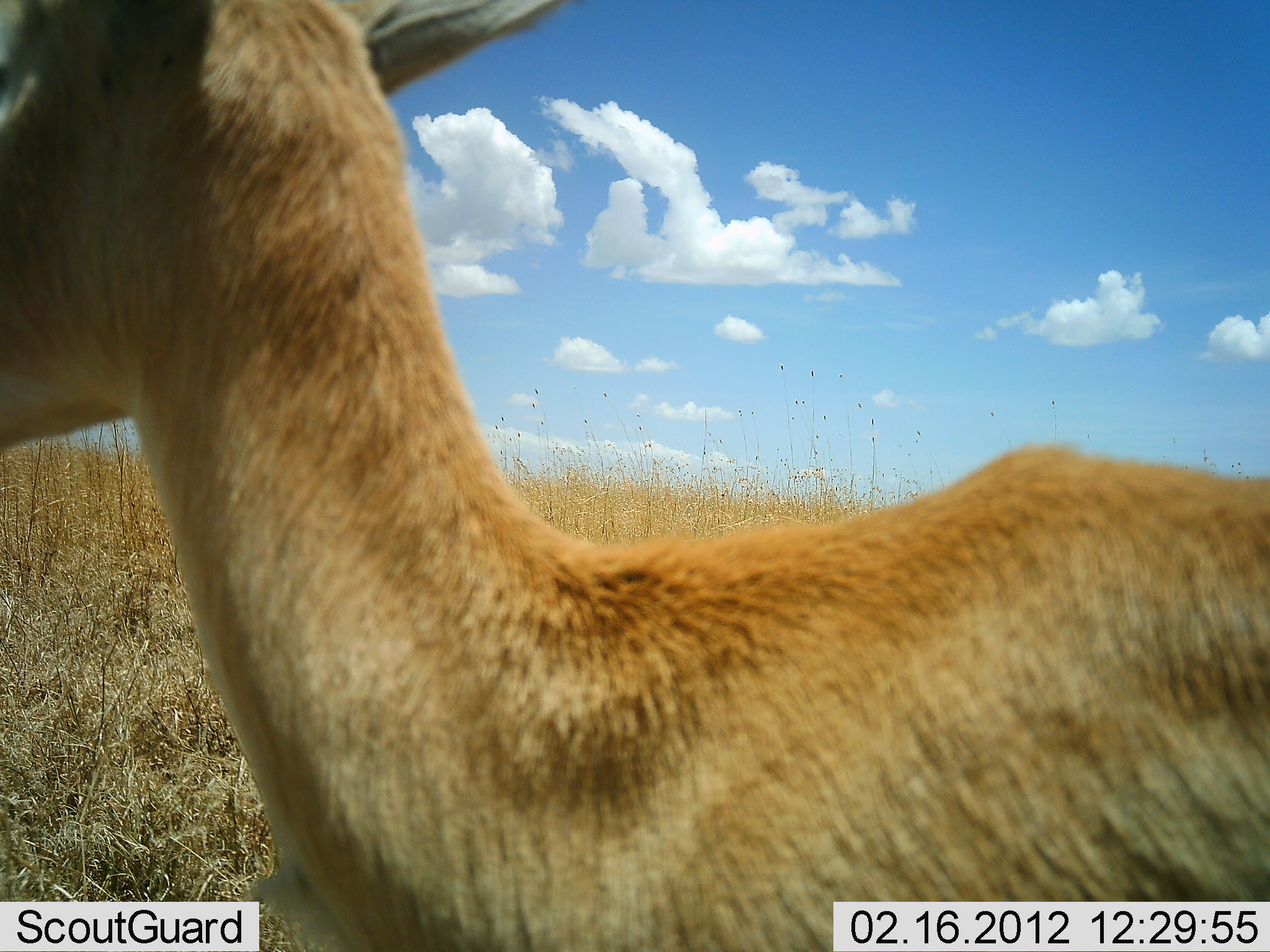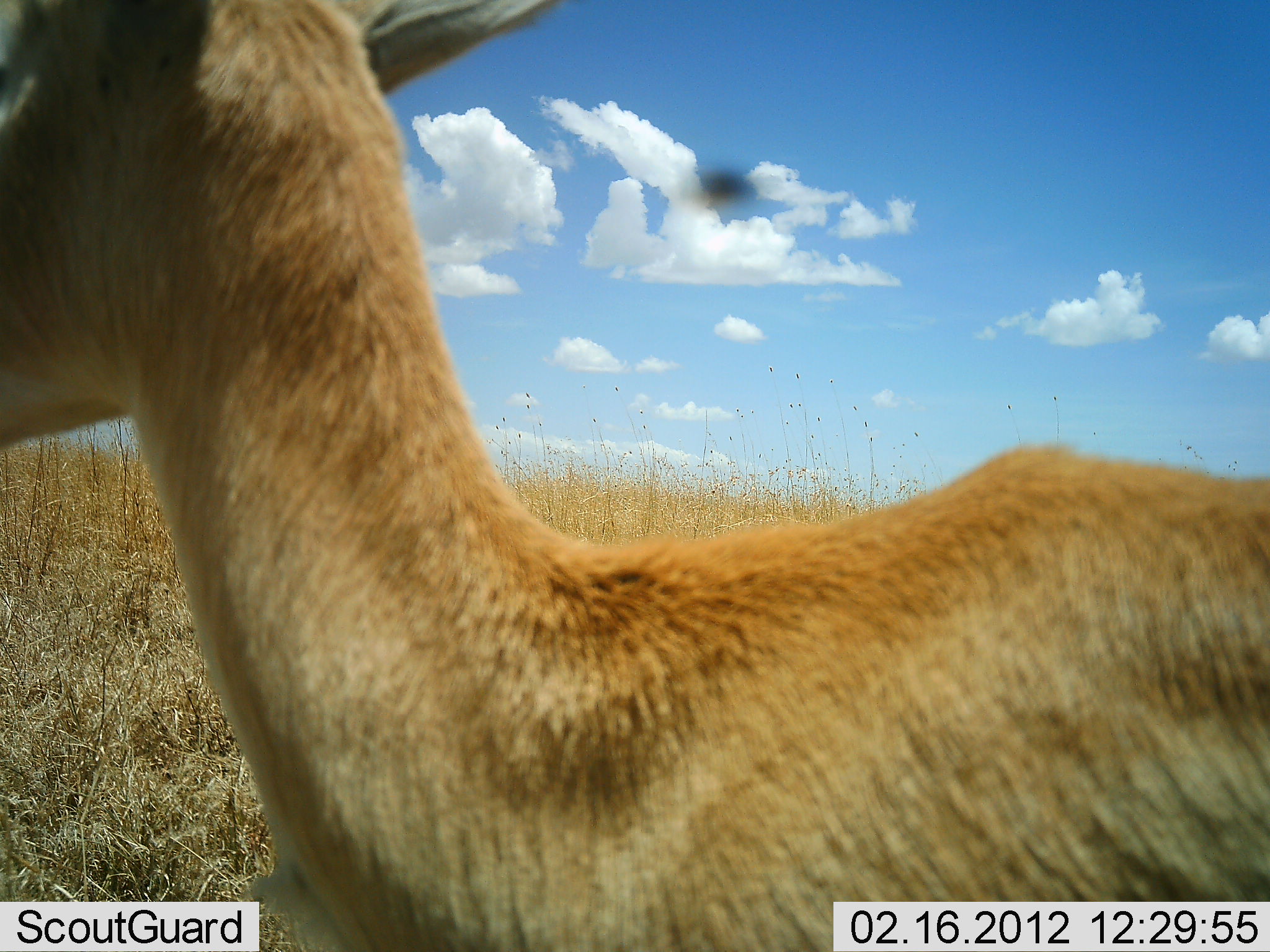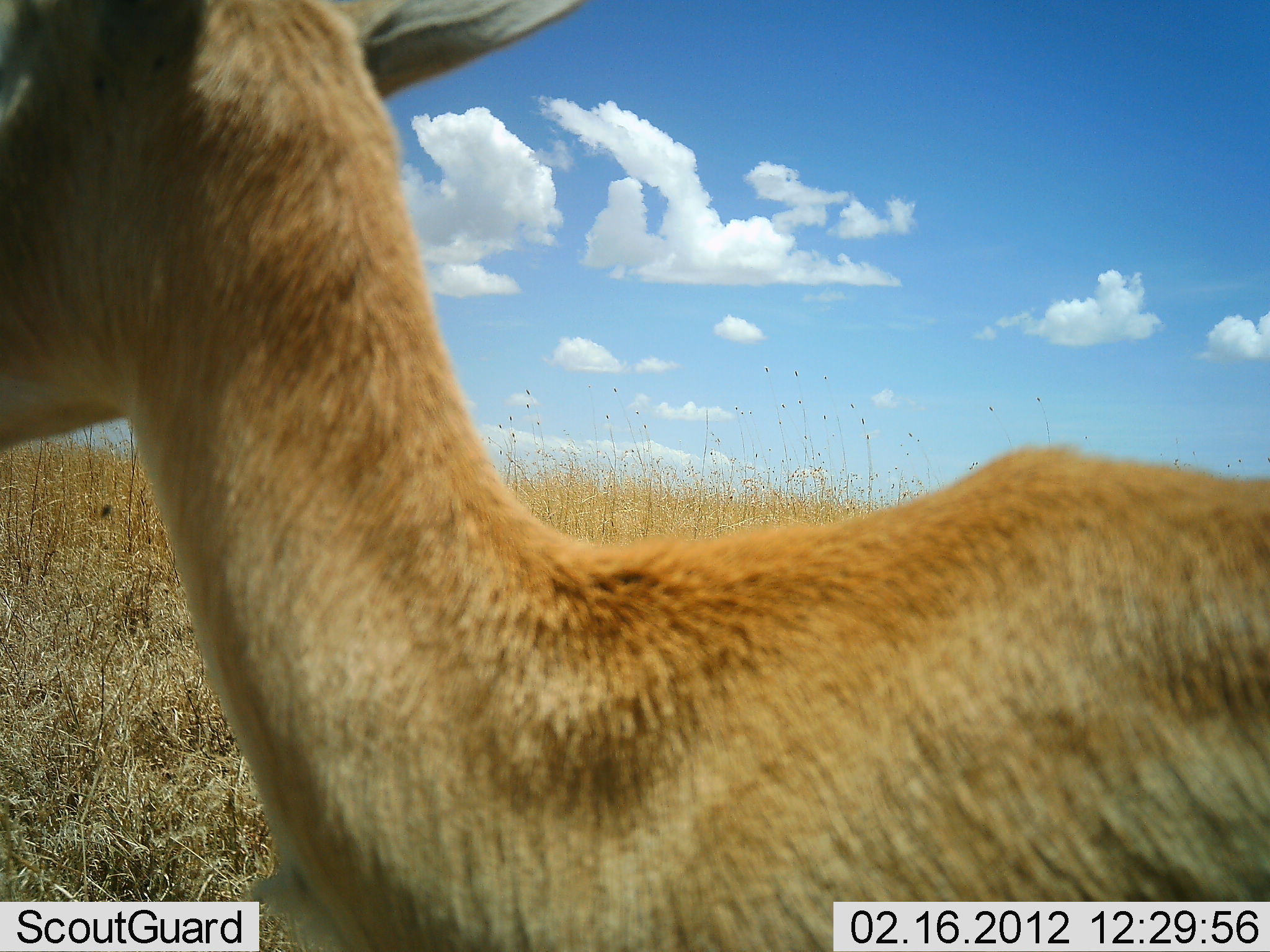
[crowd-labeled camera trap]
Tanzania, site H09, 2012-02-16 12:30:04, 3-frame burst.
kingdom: Animalia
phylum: Chordata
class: Mammalia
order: Artiodactyla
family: Bovidae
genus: Aepyceros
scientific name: Aepyceros melampus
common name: impala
Impala (Aepyceros melampus), count 1. Behavior (volunteer vote fractions): standing 86%, resting 14%, moving 0%, interacting 0%. Young present (vote fraction): 14%. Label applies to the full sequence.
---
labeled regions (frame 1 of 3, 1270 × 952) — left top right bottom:
animal: 1 0 1269 950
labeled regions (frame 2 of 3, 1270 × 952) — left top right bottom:
animal: 2 0 1269 951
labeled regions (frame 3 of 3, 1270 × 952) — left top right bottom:
animal: 0 2 1269 951